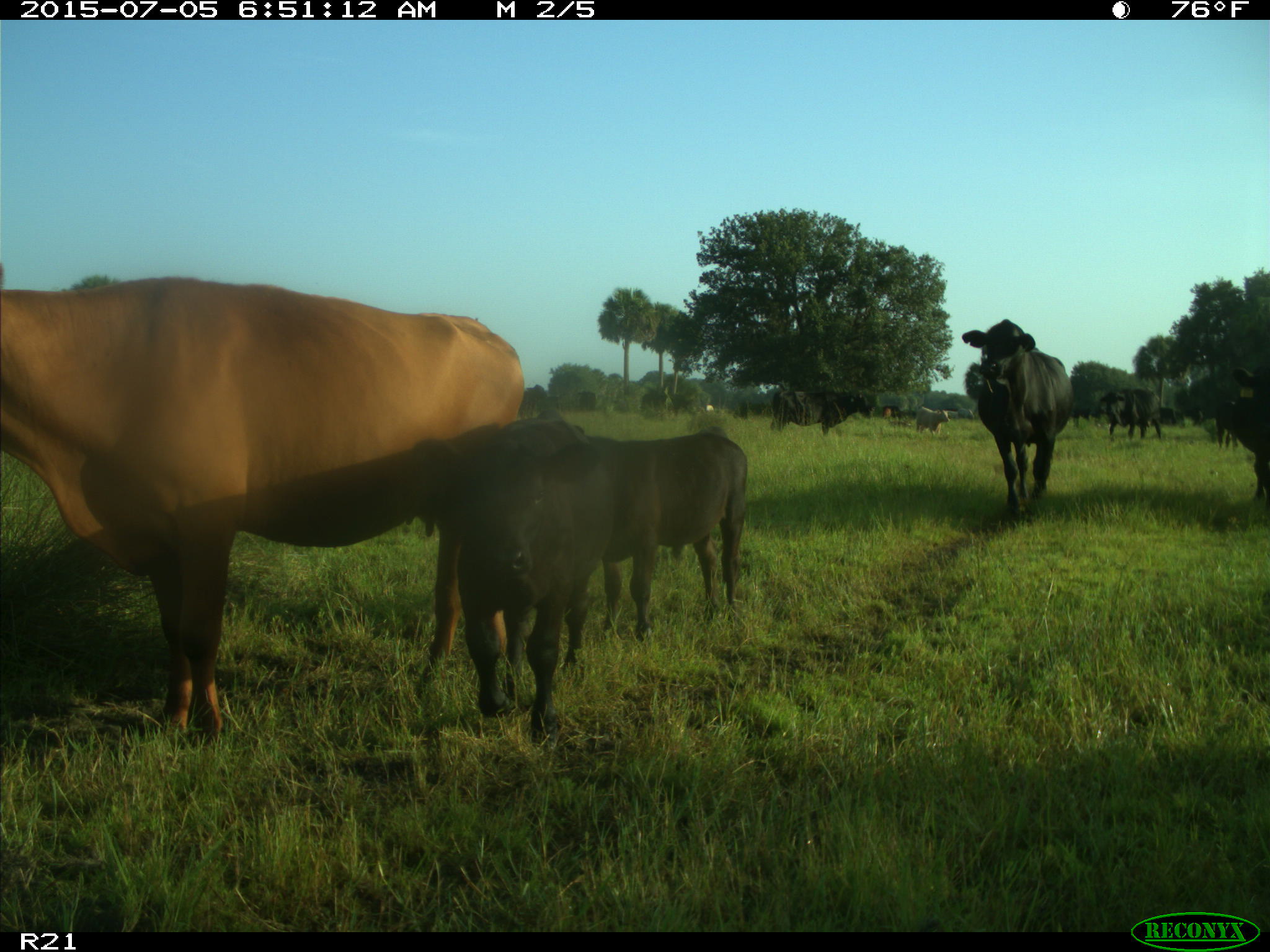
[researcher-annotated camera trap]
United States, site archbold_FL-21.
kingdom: Animalia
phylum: Chordata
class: Mammalia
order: Artiodactyla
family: Bovidae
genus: Bos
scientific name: Bos taurus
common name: domestic cow